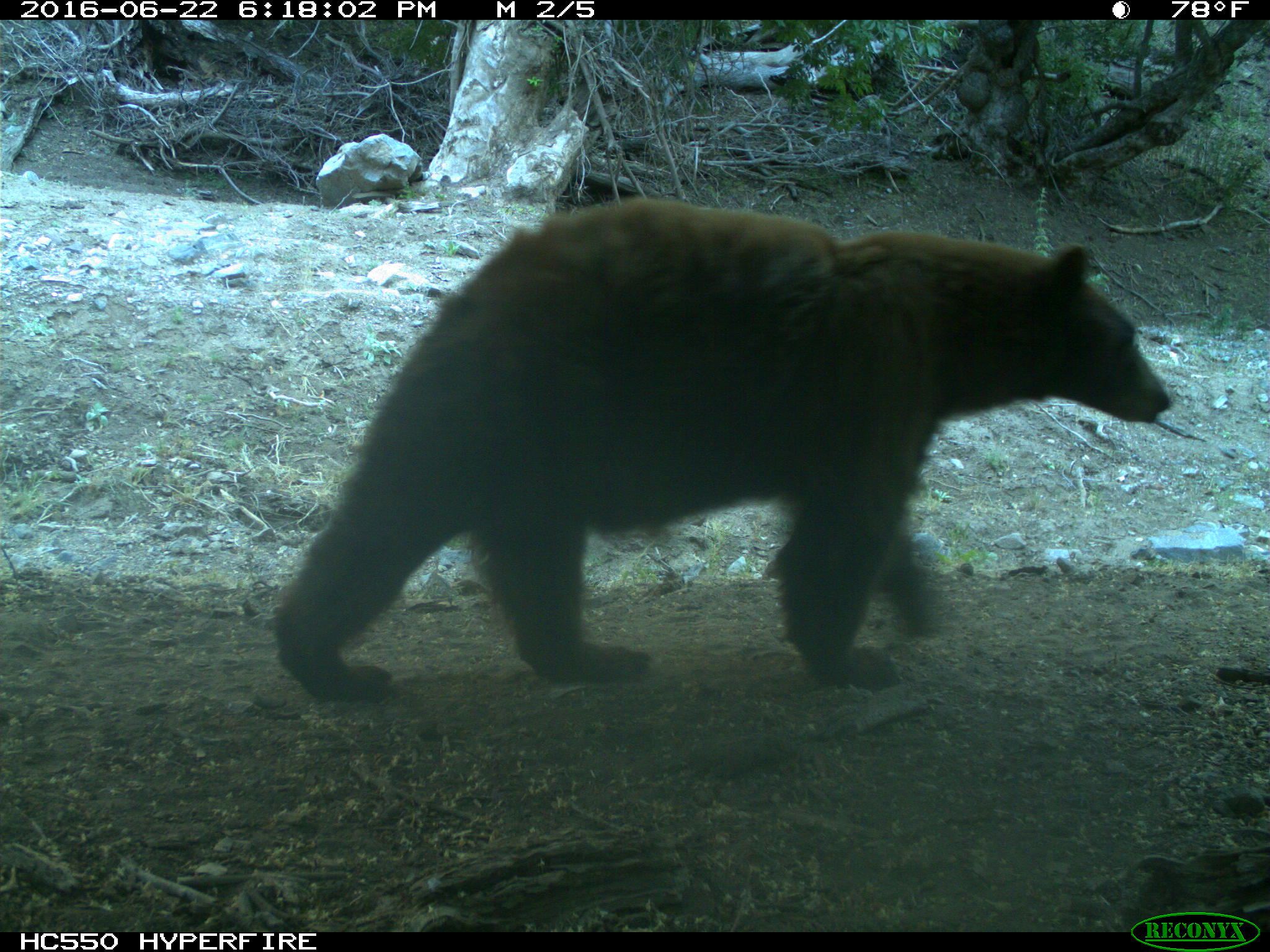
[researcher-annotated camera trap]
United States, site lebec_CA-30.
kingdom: Animalia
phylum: Chordata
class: Mammalia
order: Carnivora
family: Ursidae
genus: Ursus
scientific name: Ursus americanus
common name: american black bear